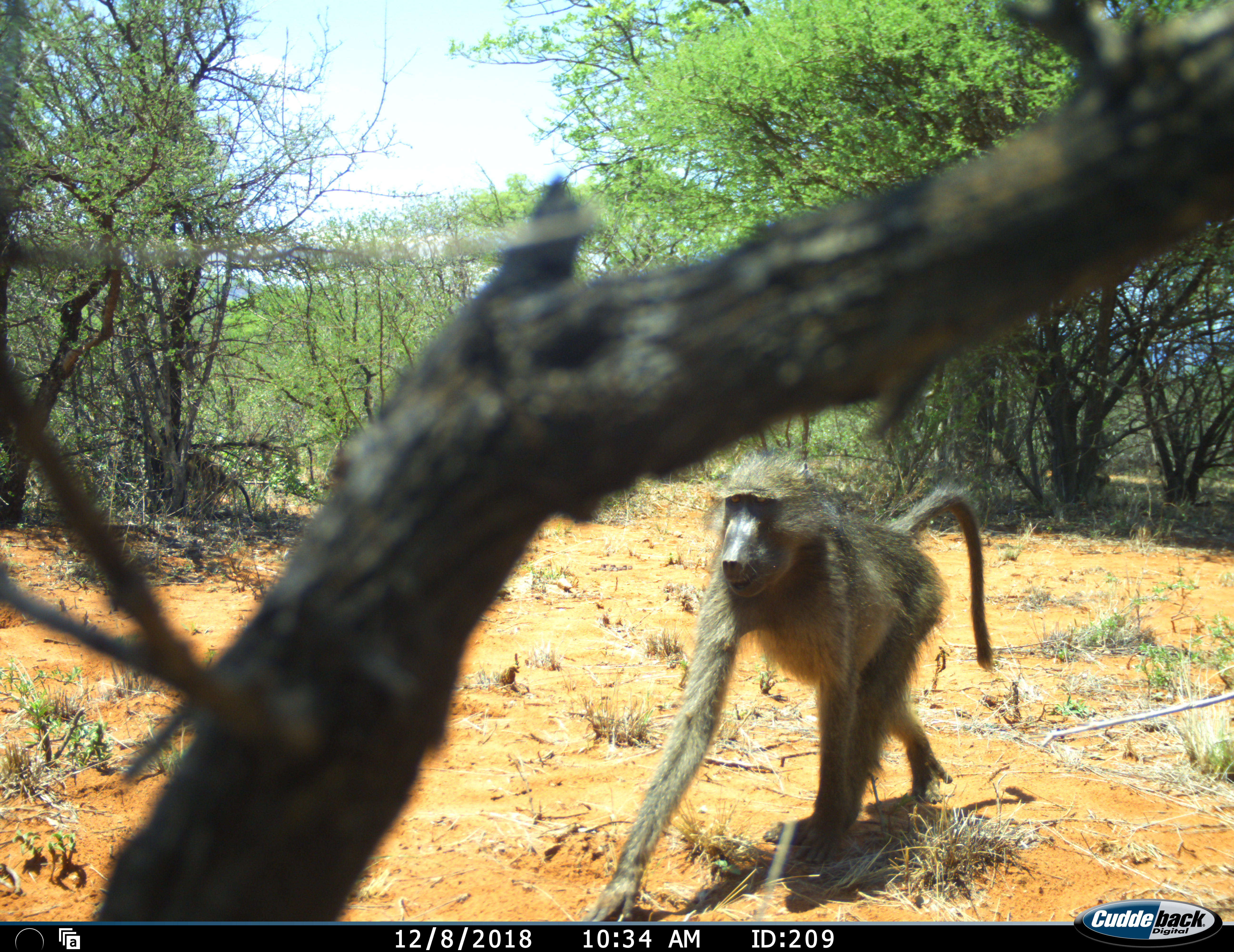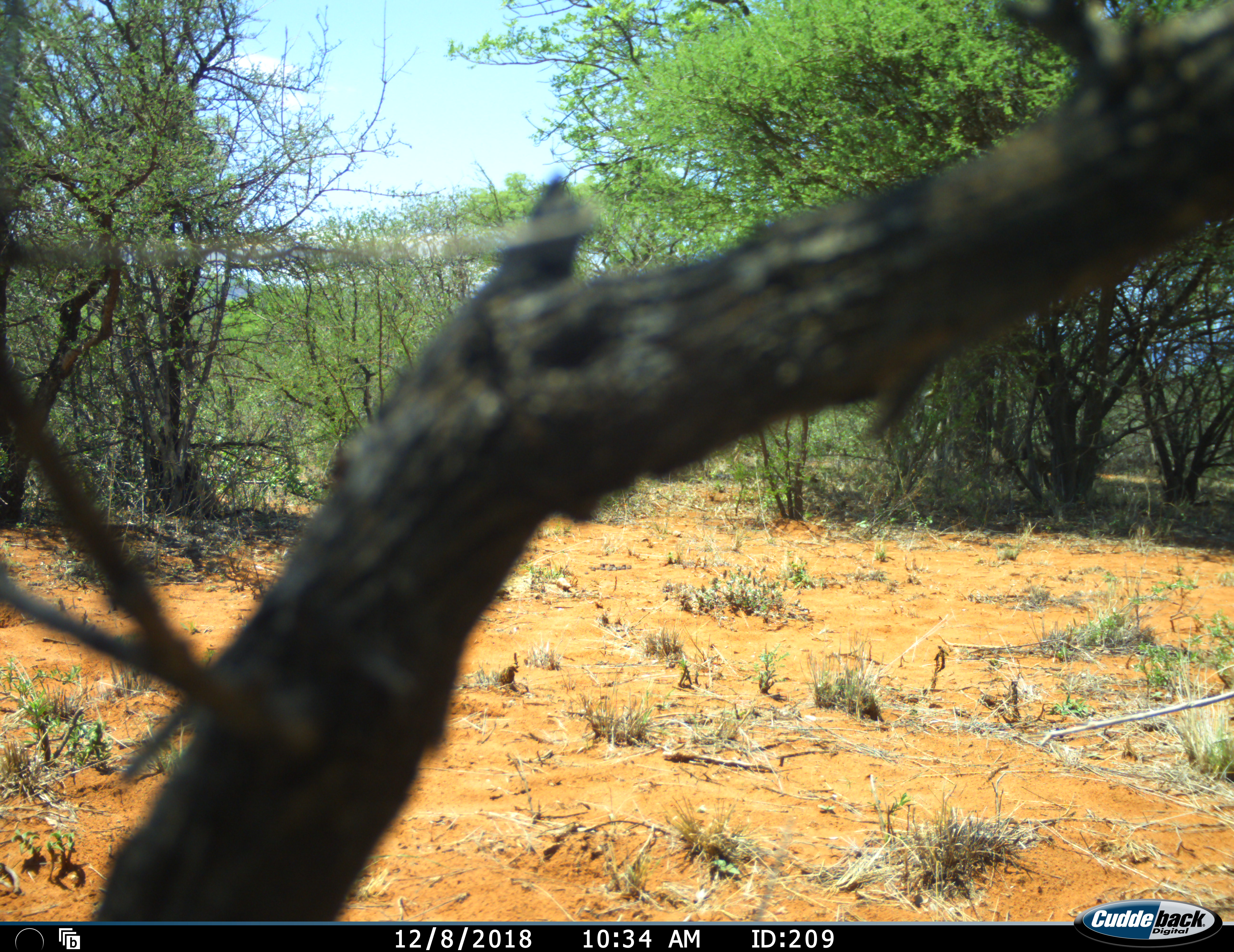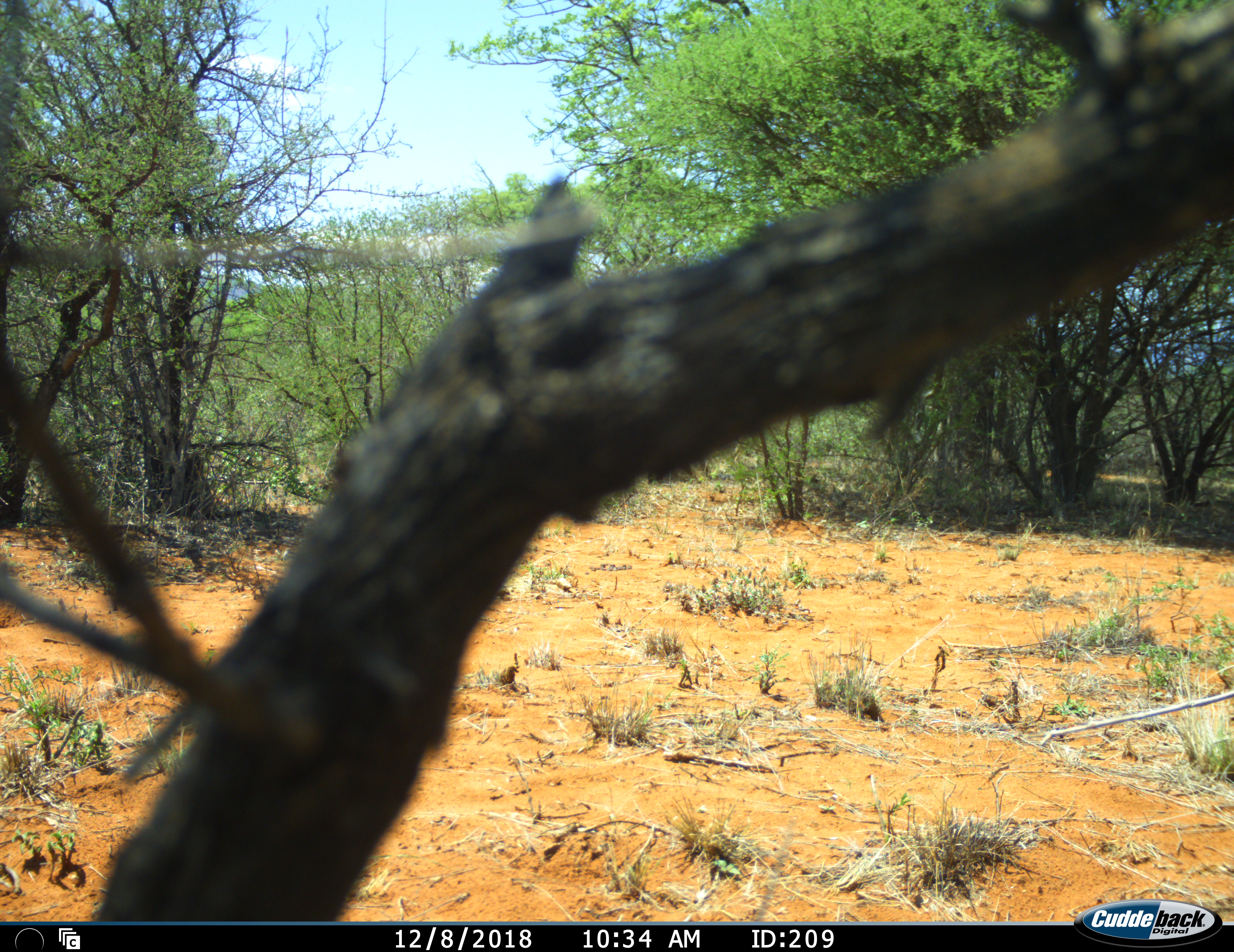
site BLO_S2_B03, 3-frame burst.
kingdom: Animalia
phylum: Chordata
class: Mammalia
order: Primates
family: Cercopithecidae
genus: Papio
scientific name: Papio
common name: baboon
Baboon (Papio), count 2. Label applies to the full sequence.